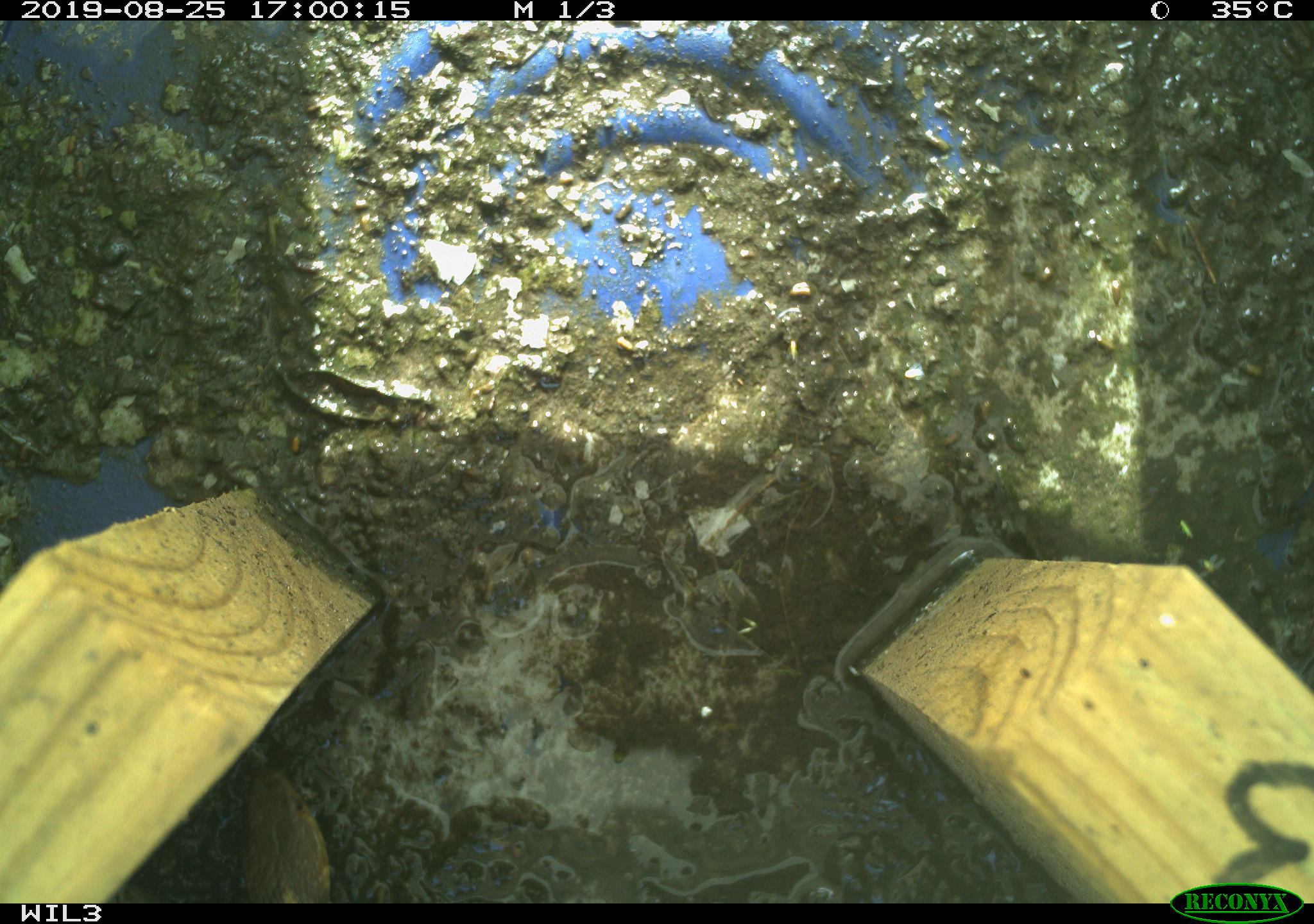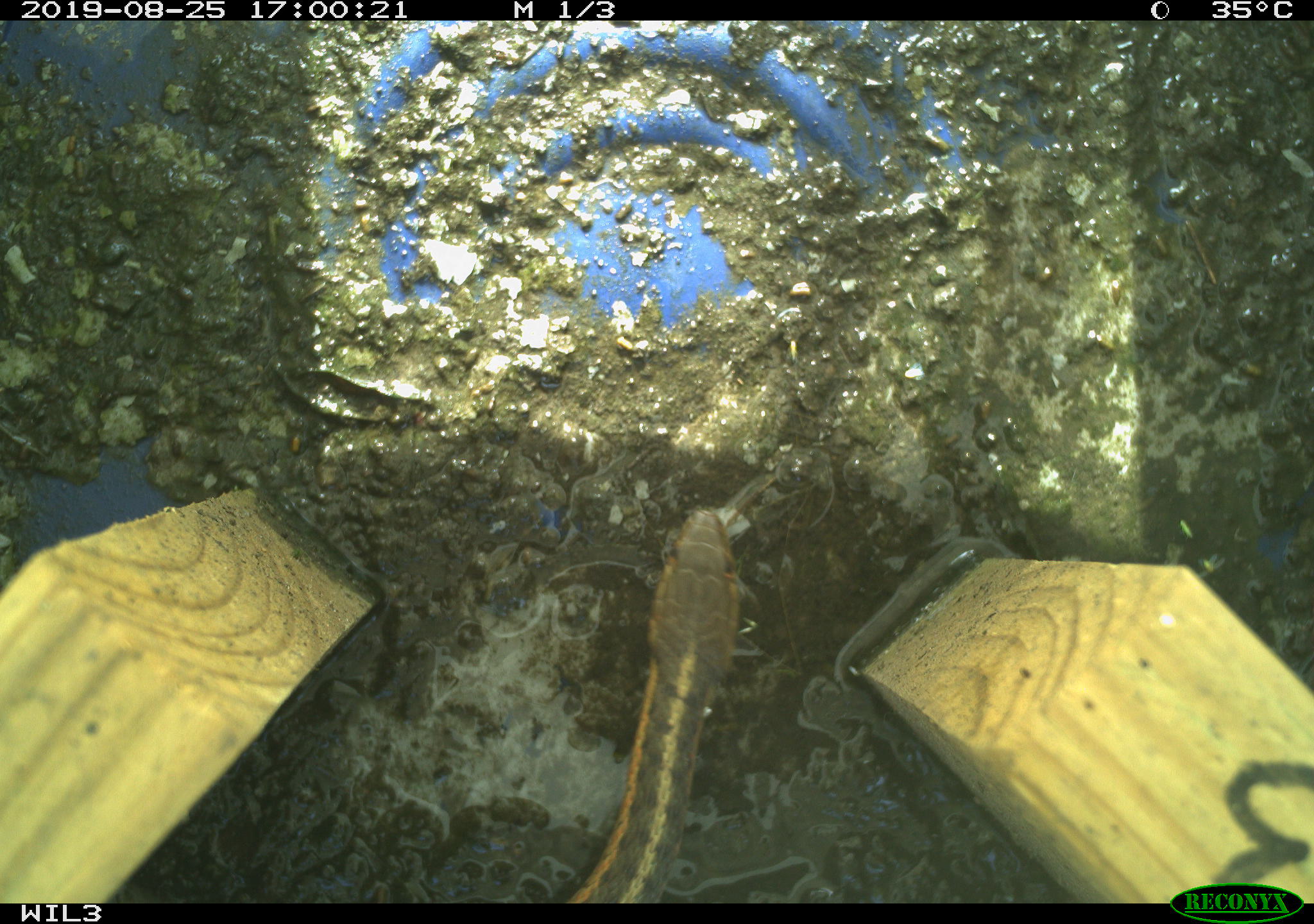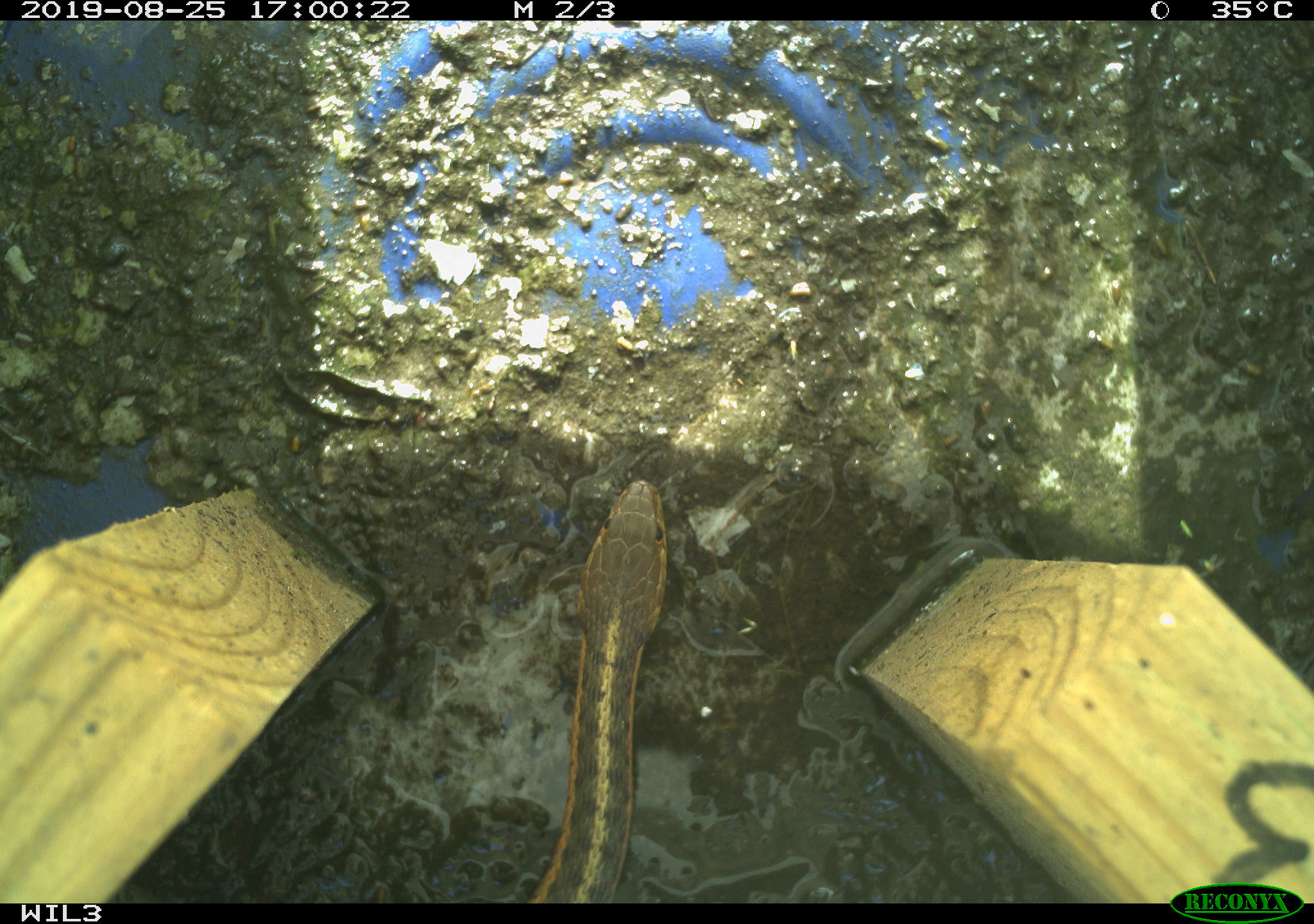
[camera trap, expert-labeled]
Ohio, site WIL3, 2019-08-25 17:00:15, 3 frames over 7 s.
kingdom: Animalia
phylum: Chordata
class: Reptilia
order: Squamata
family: Colubridae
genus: Thamnophis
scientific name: Thamnophis sirtalis sirtalis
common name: eastern gartersnake